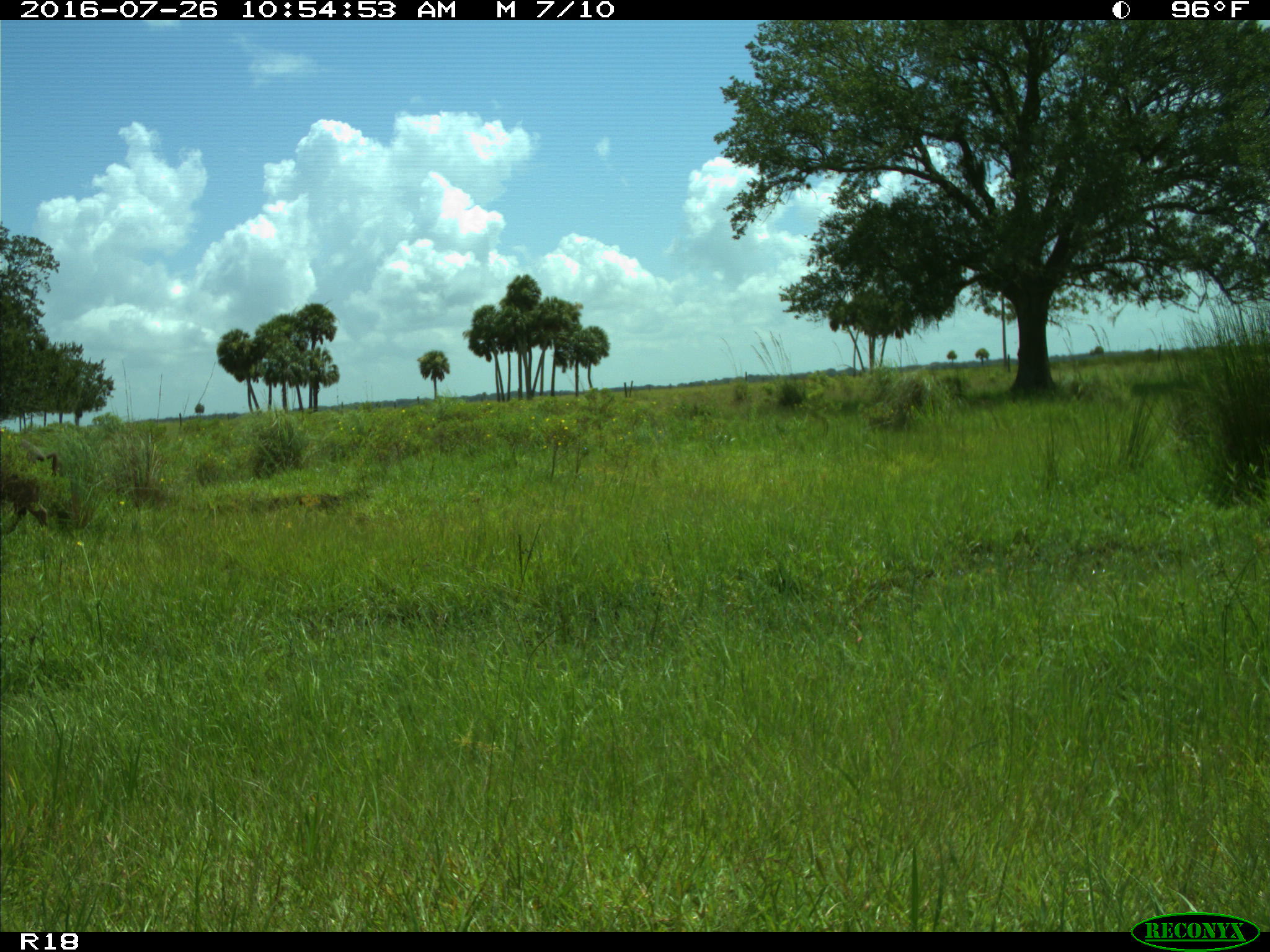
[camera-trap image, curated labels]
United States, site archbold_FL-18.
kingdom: Animalia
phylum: Chordata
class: Mammalia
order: Artiodactyla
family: Suidae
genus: Sus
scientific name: Sus scrofa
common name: wild boar